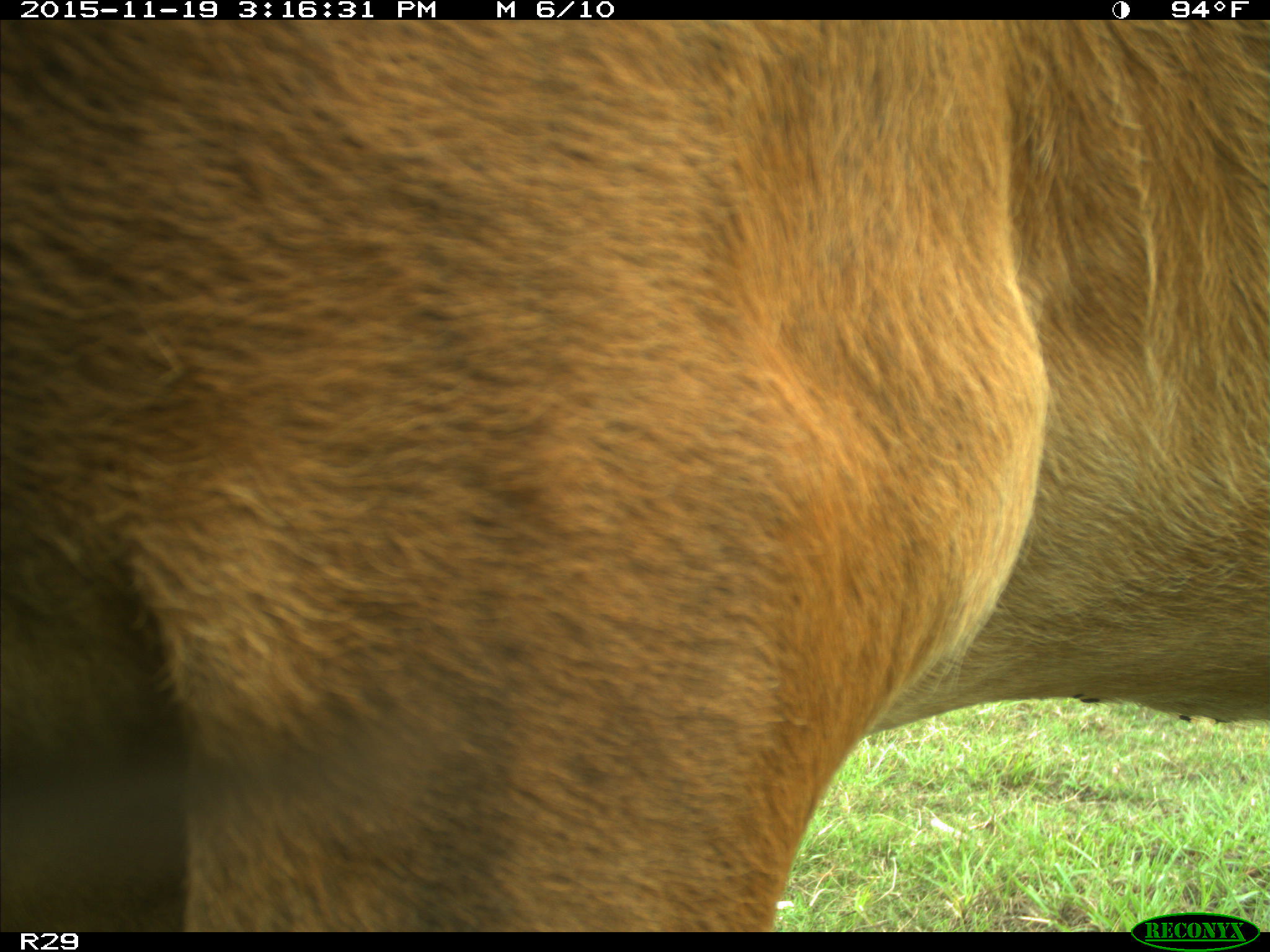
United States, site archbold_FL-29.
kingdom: Animalia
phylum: Chordata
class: Mammalia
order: Artiodactyla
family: Bovidae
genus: Bos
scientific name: Bos taurus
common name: domestic cow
Bos taurus (domestic cow).